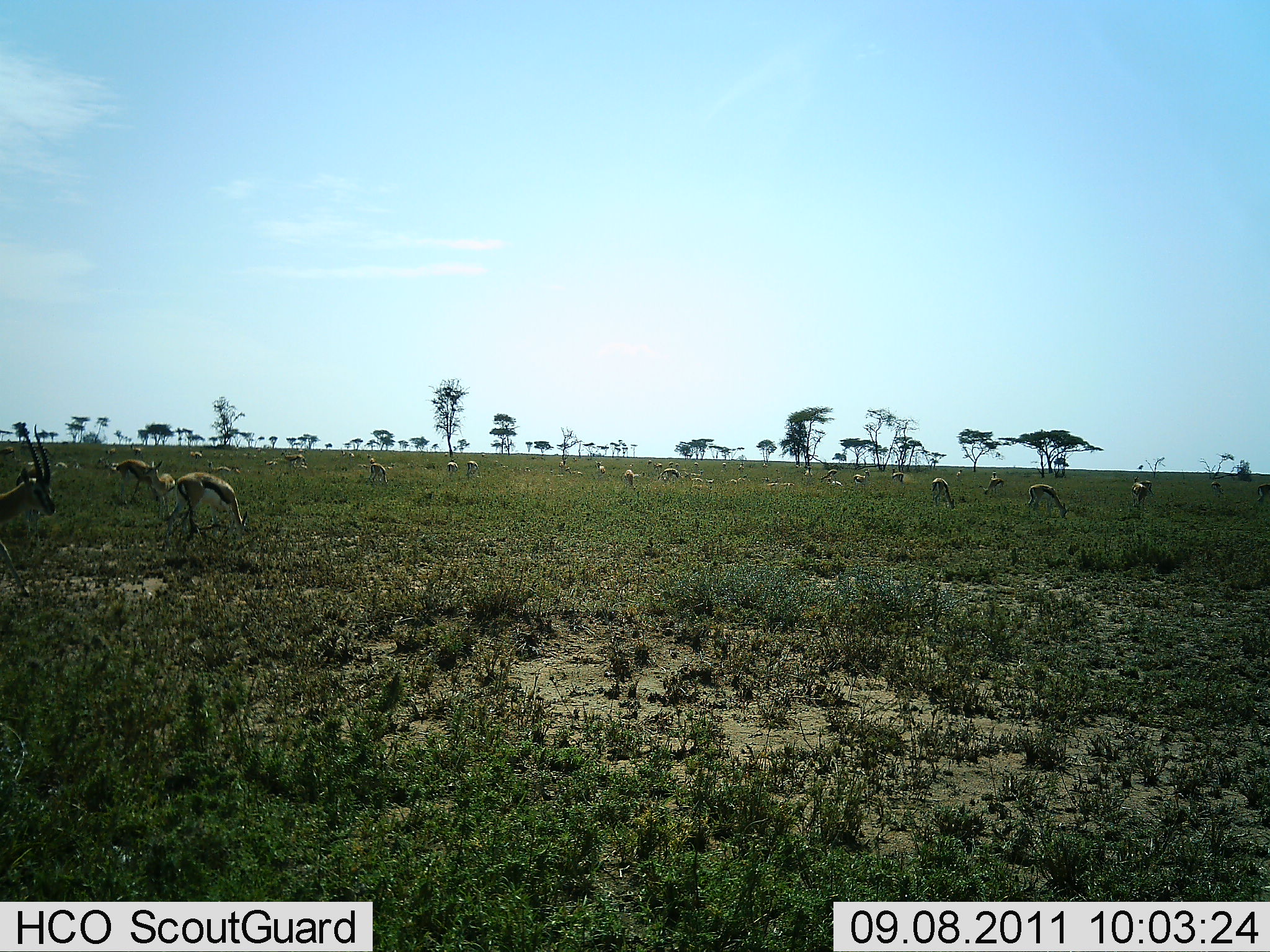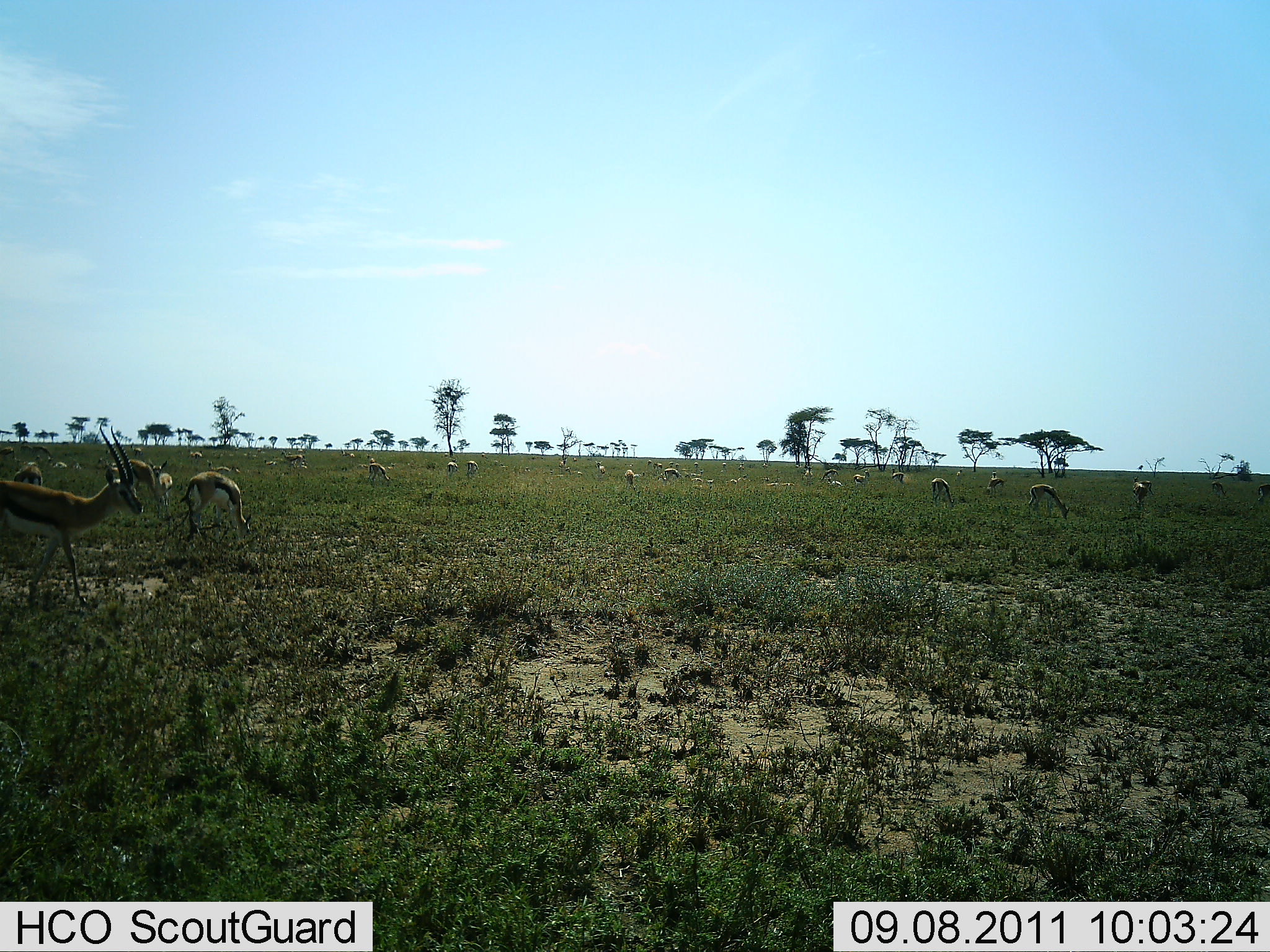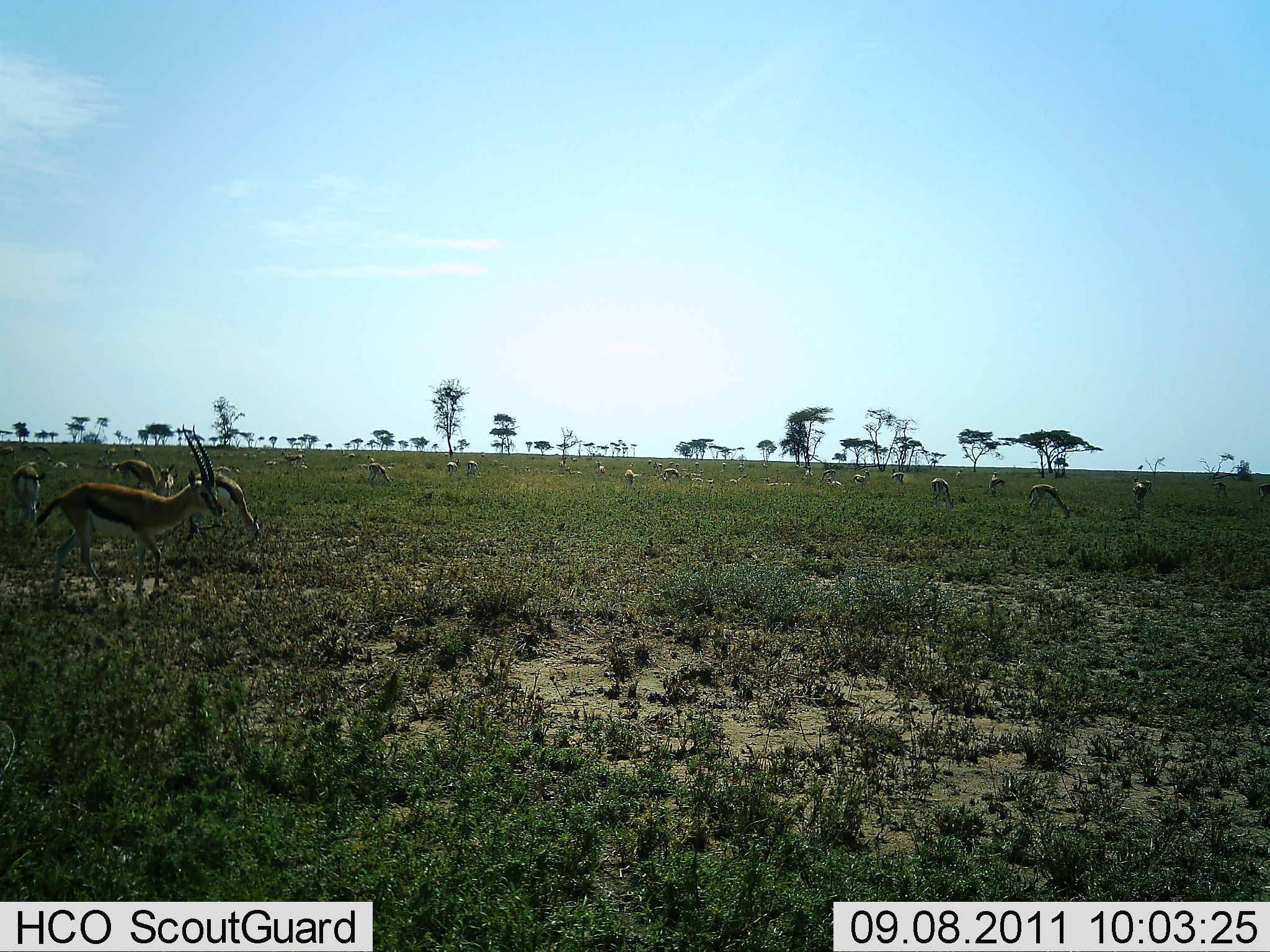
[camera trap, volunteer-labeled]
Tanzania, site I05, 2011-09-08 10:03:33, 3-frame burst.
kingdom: Animalia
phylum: Chordata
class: Mammalia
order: Artiodactyla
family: Bovidae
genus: Eudorcas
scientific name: Eudorcas thomsonii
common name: thomson's gazelle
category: gazellethomsons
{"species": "gazellethomsons (thomson's gazelle) (Eudorcas thomsonii)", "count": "11-50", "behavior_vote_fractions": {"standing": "53%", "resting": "13%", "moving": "47%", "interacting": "0%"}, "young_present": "0%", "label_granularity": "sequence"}